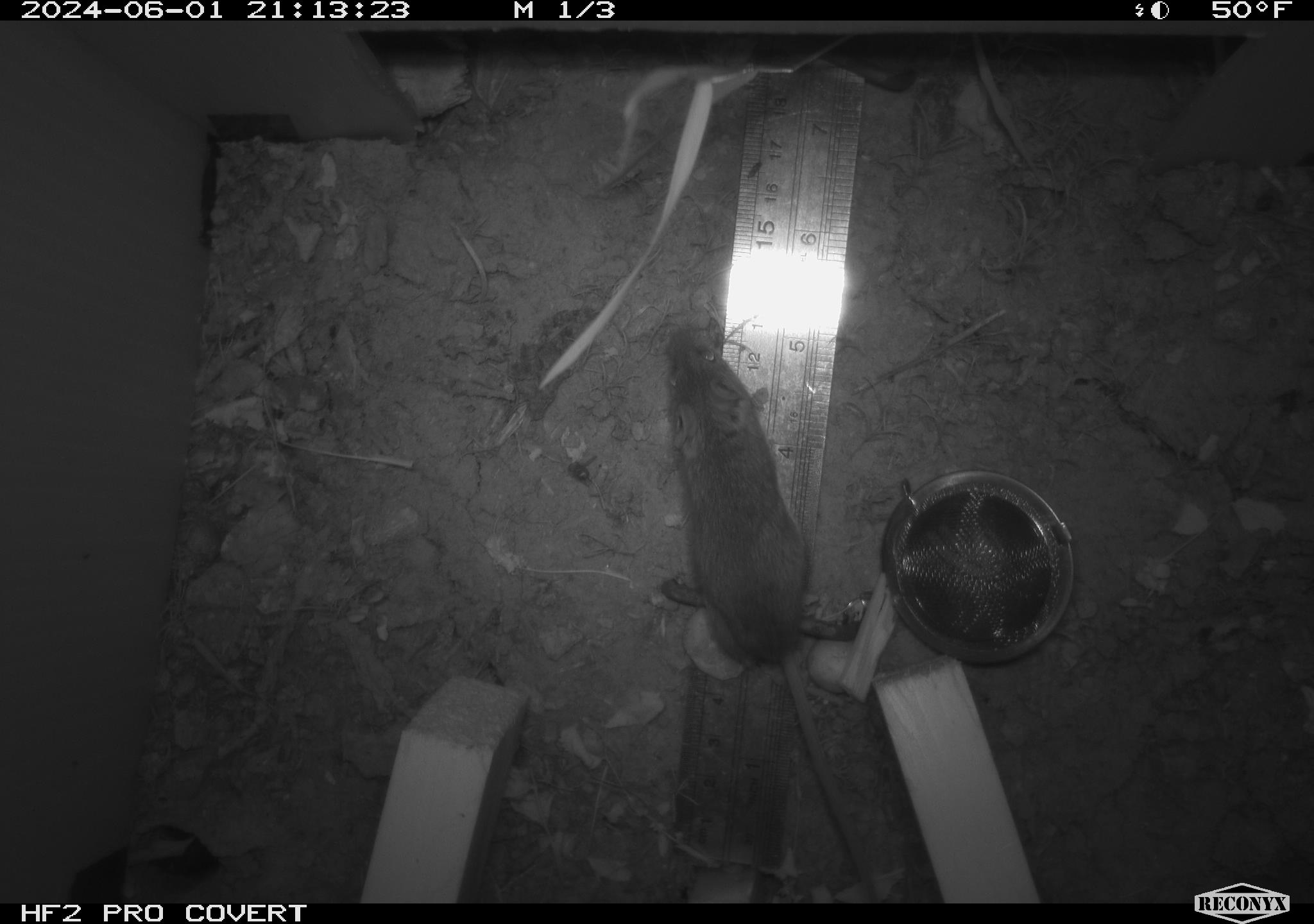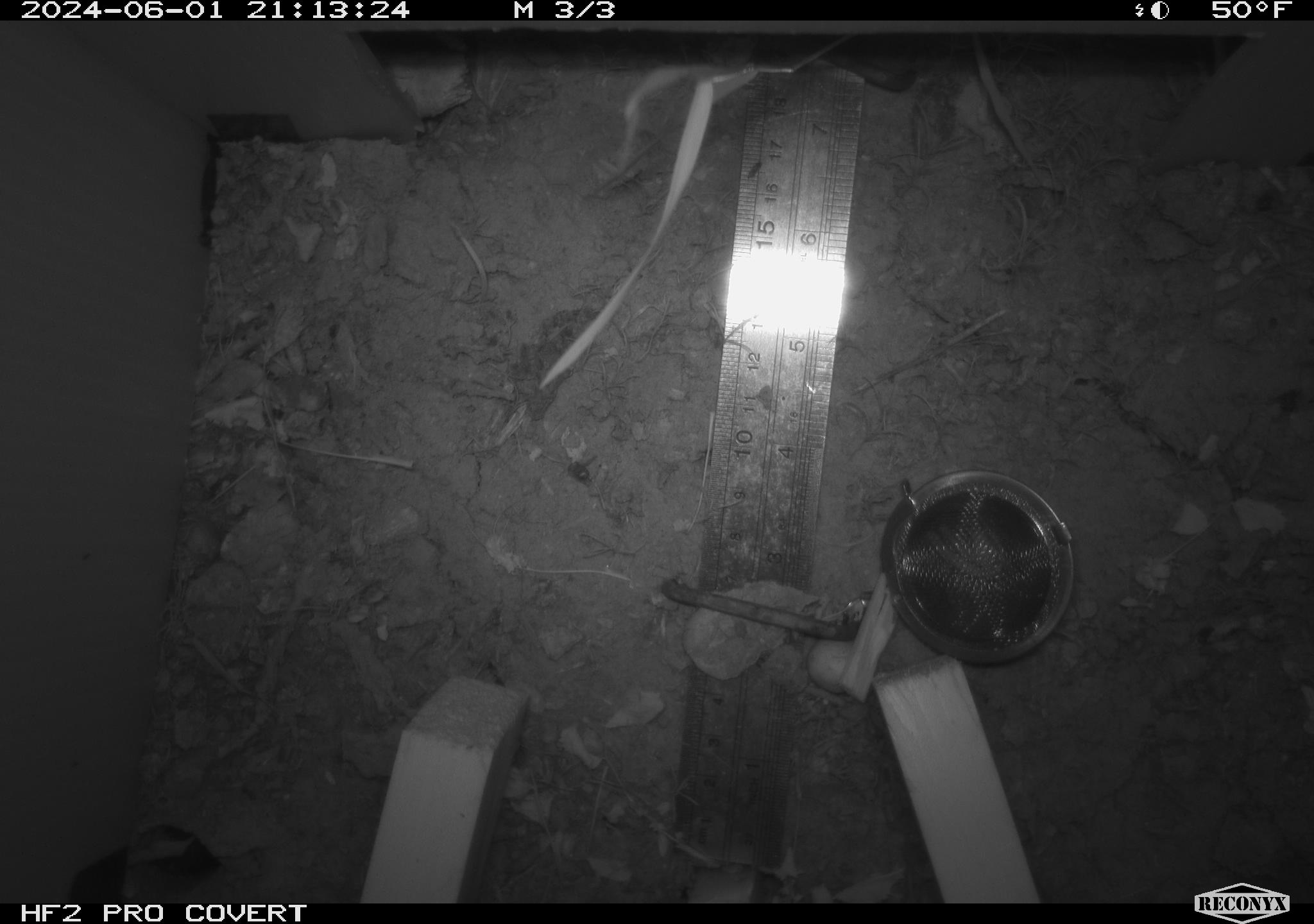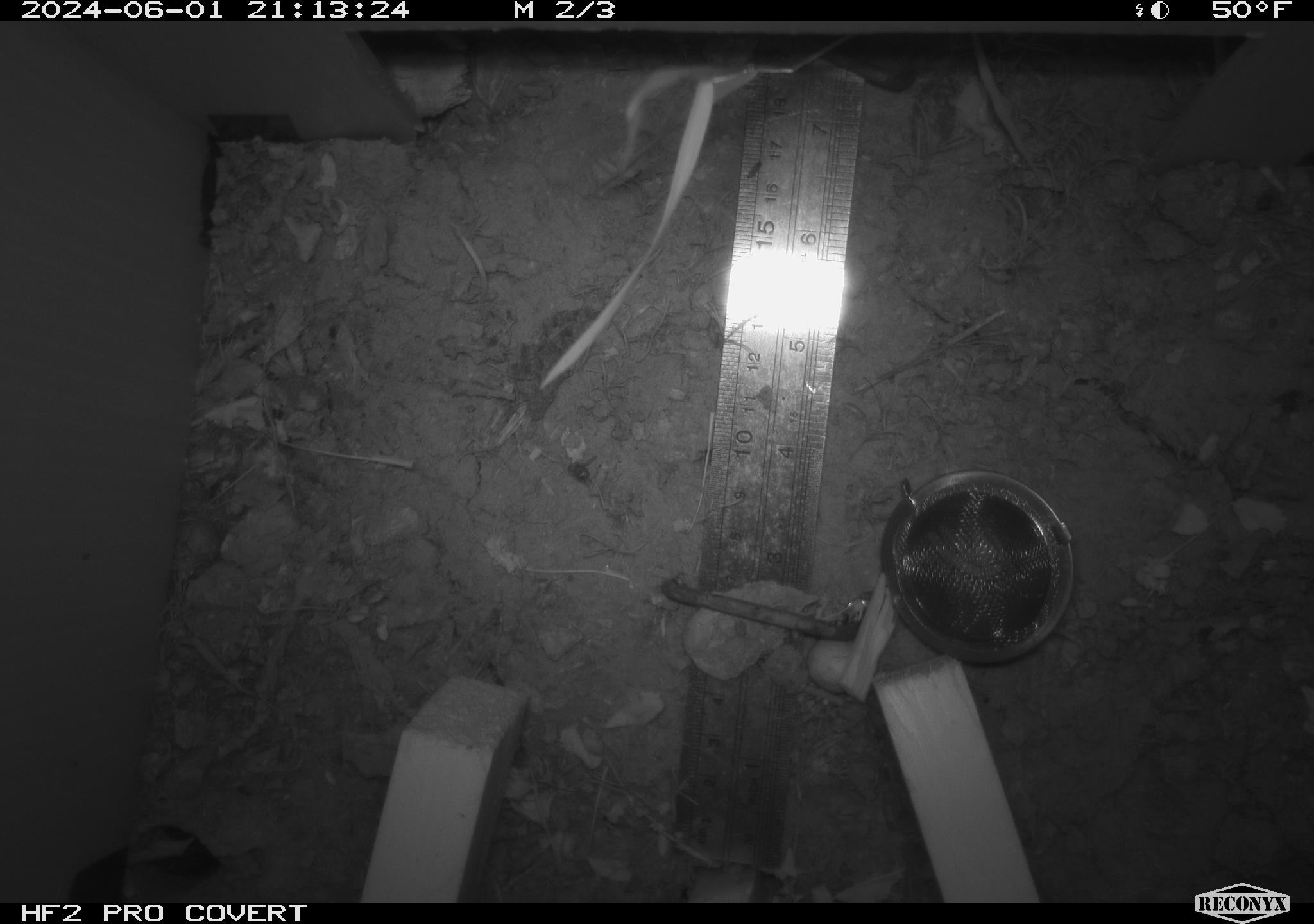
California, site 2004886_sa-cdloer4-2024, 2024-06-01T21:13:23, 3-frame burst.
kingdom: Animalia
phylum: Chordata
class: Mammalia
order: Rodentia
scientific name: Rodentia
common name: mouse species